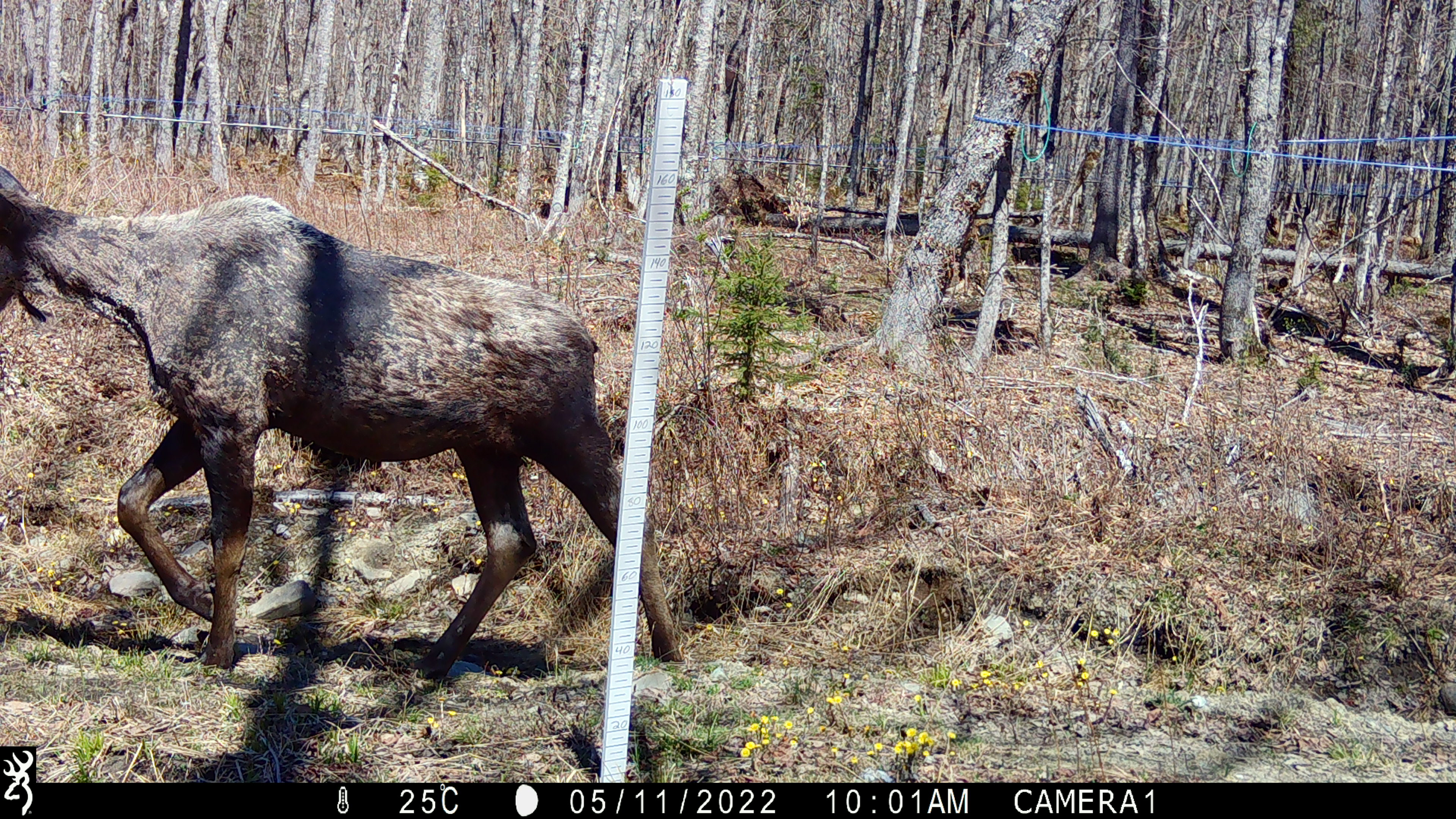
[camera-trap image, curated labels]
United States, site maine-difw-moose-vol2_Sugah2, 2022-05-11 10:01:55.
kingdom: Animalia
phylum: Chordata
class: Mammalia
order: Artiodactyla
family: Cervidae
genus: Alces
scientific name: Alces alces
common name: moose